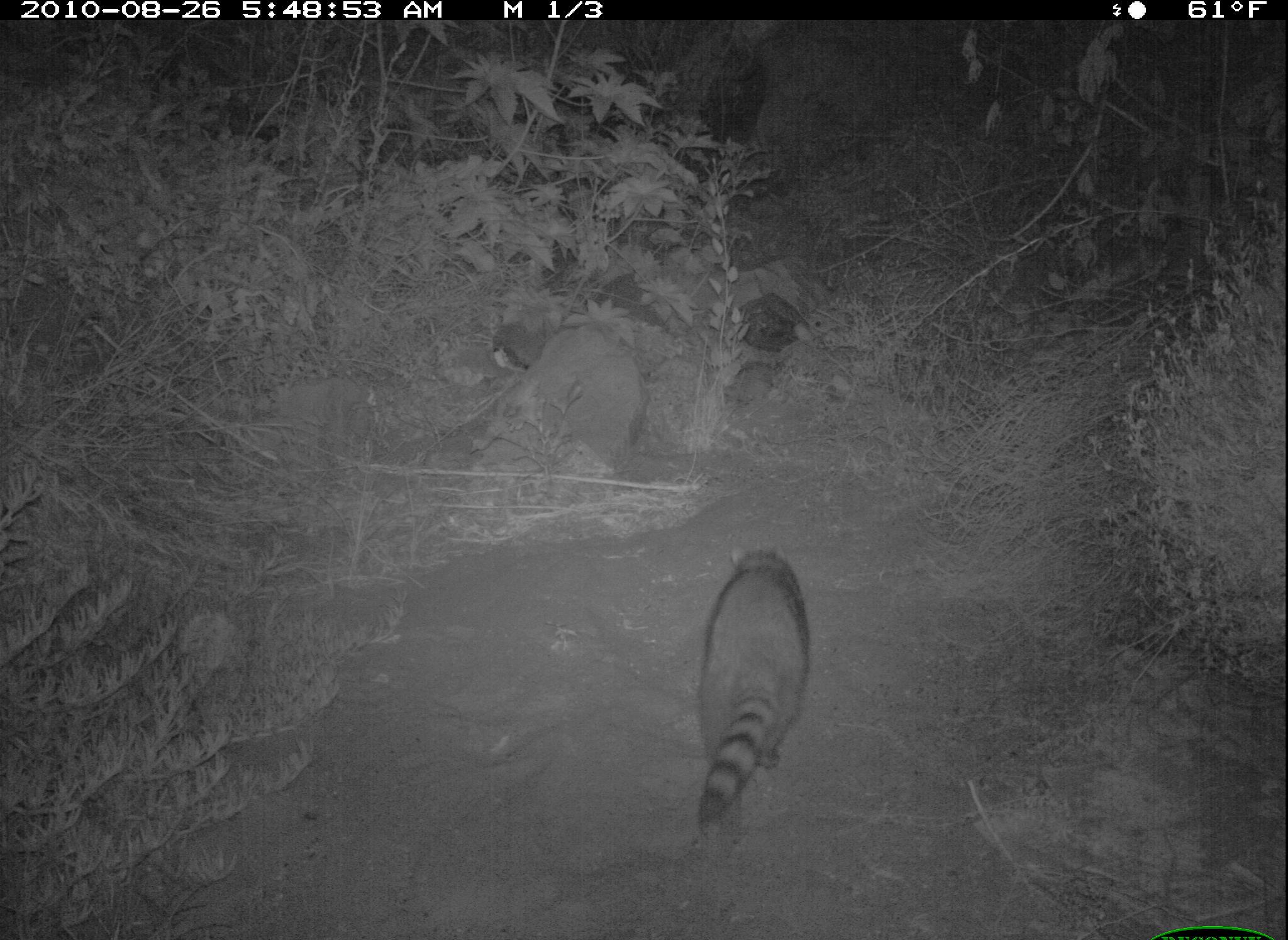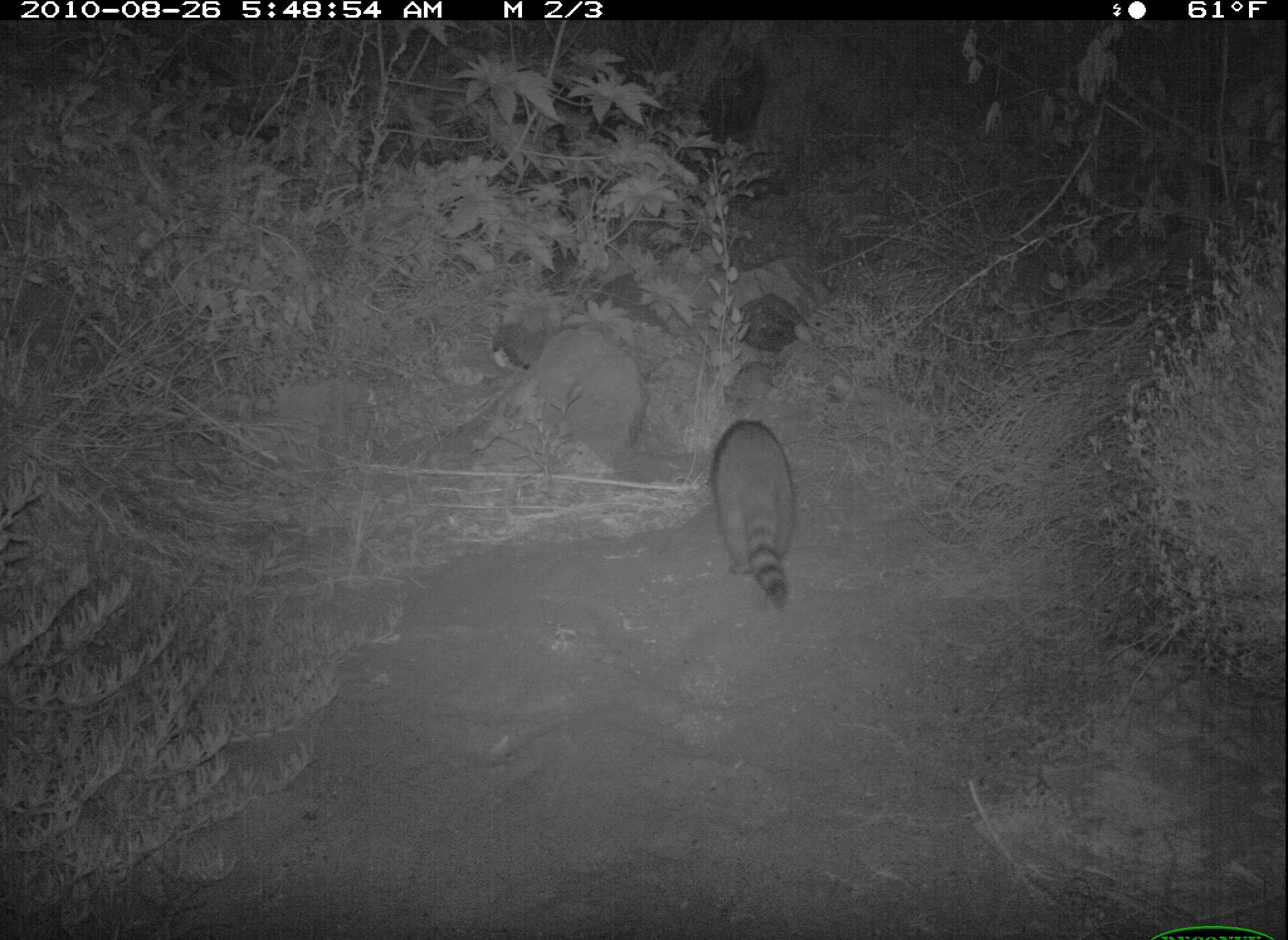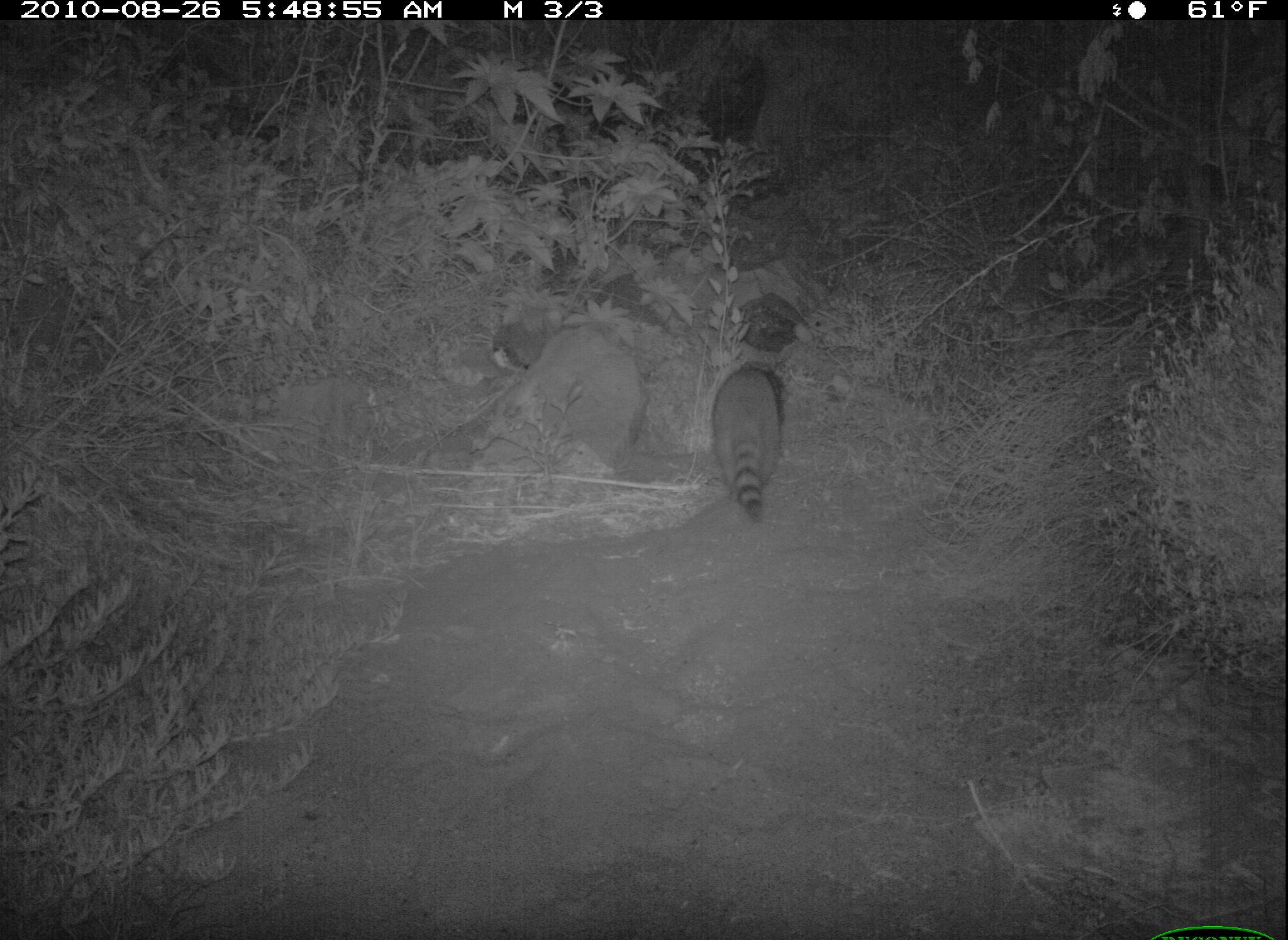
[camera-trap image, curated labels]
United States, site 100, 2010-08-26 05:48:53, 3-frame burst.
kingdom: Animalia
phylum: Chordata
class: Mammalia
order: Carnivora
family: Procyonidae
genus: Procyon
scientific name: Procyon lotor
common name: raccoon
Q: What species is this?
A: Raccoon (Procyon lotor).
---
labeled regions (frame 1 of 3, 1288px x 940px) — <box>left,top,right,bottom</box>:
raccoon: <box>687,541,818,838</box>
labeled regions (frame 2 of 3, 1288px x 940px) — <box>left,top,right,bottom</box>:
raccoon: <box>686,367,823,628</box>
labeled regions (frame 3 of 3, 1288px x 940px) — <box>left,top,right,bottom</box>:
raccoon: <box>704,348,795,535</box>